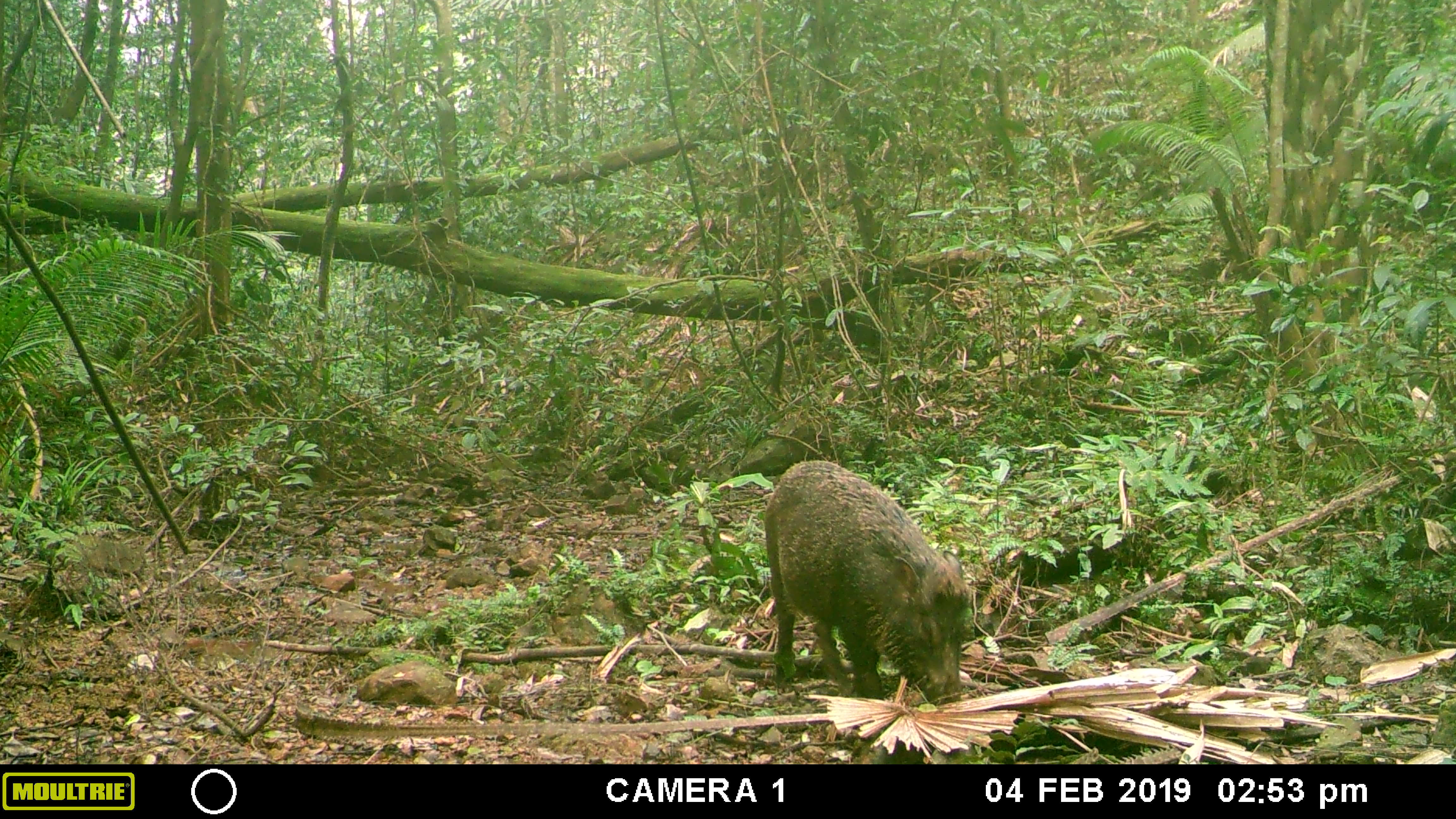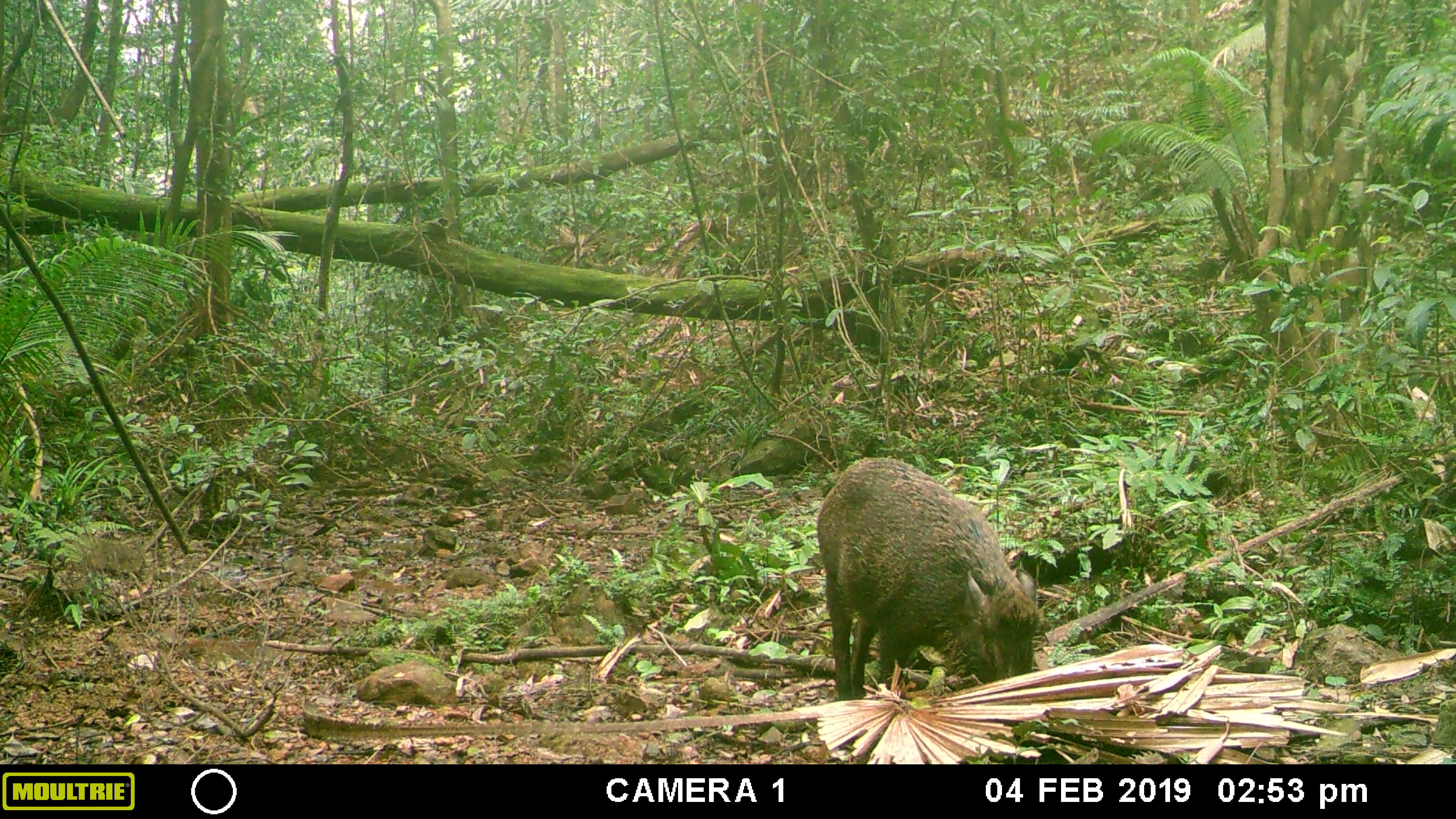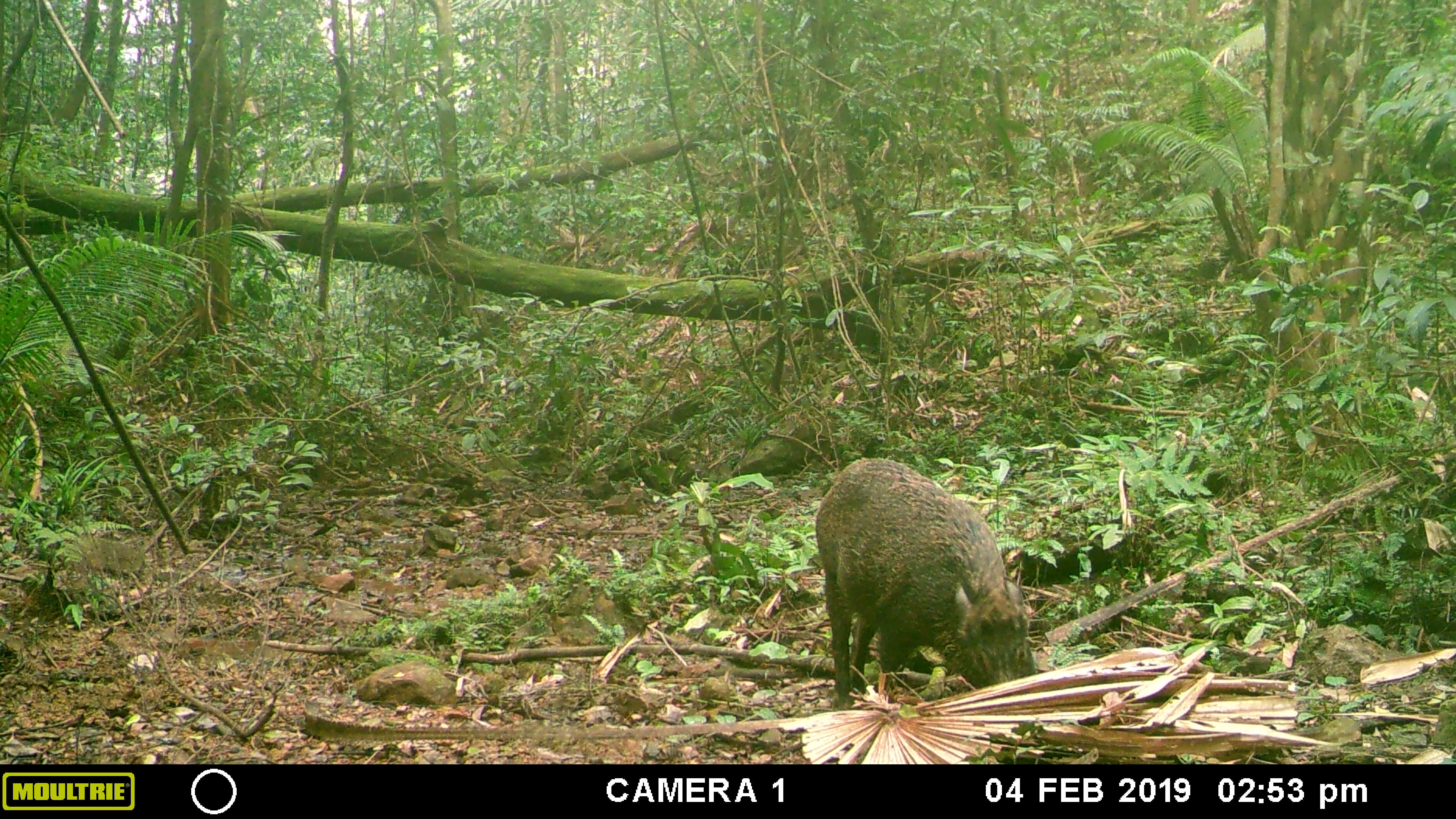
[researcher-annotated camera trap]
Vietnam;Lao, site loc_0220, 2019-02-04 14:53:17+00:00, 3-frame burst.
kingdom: Animalia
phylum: Chordata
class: Mammalia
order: Artiodactyla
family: Suidae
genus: Sus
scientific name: Sus scrofa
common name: eurasian wild pig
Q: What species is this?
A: Eurasian wild pig (Sus scrofa).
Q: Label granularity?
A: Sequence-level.